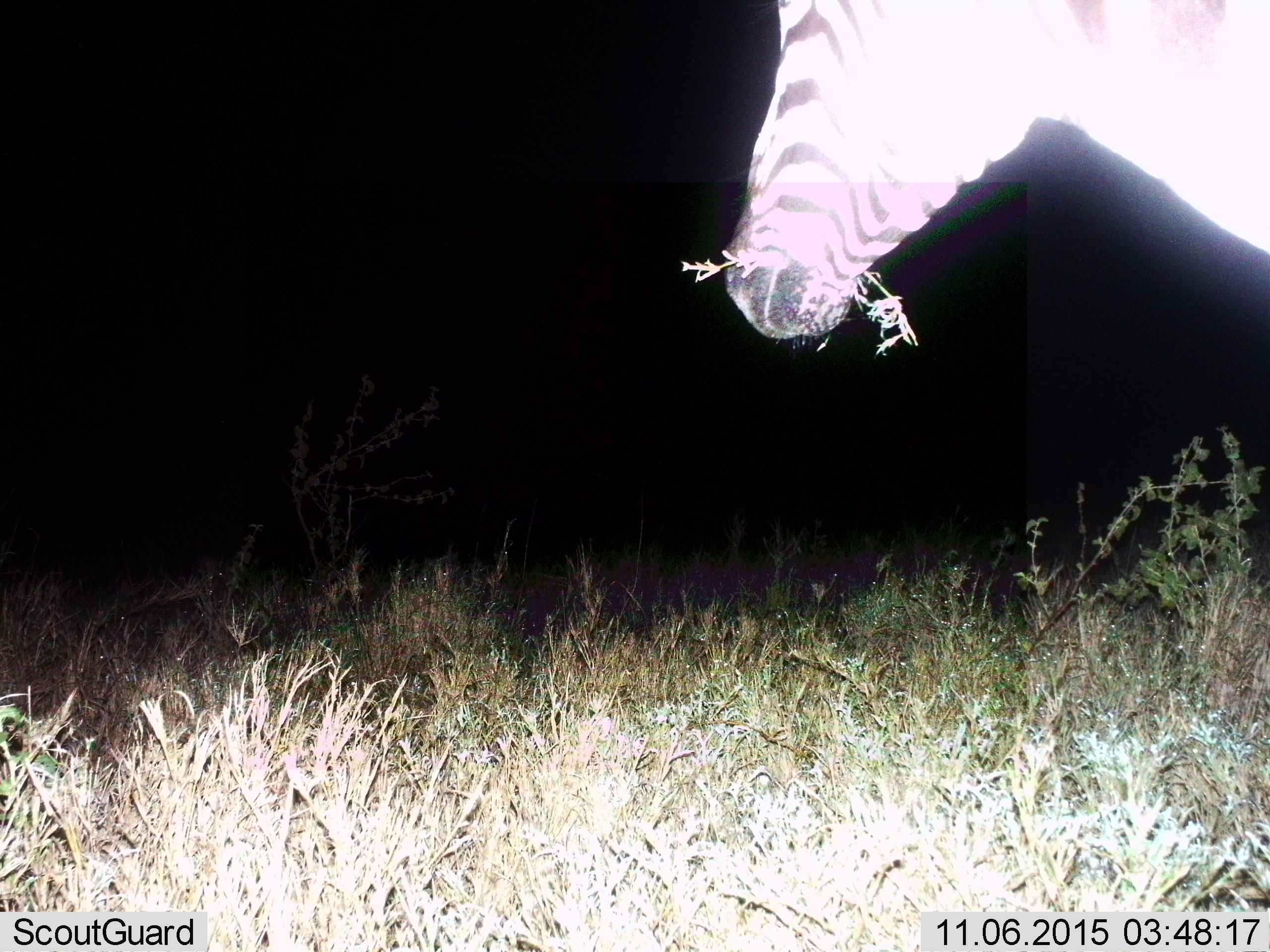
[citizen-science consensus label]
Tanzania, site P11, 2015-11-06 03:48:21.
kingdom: Animalia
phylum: Chordata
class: Mammalia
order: Perissodactyla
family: Equidae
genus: Equus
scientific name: Equus quagga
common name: plains zebra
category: zebra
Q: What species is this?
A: Zebra (plains zebra) (Equus quagga).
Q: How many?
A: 1.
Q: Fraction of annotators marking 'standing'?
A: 22%.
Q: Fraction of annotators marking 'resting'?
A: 0%.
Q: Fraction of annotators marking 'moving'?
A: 0%.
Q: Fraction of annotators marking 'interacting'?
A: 0%.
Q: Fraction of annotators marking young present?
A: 0%.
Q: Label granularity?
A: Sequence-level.